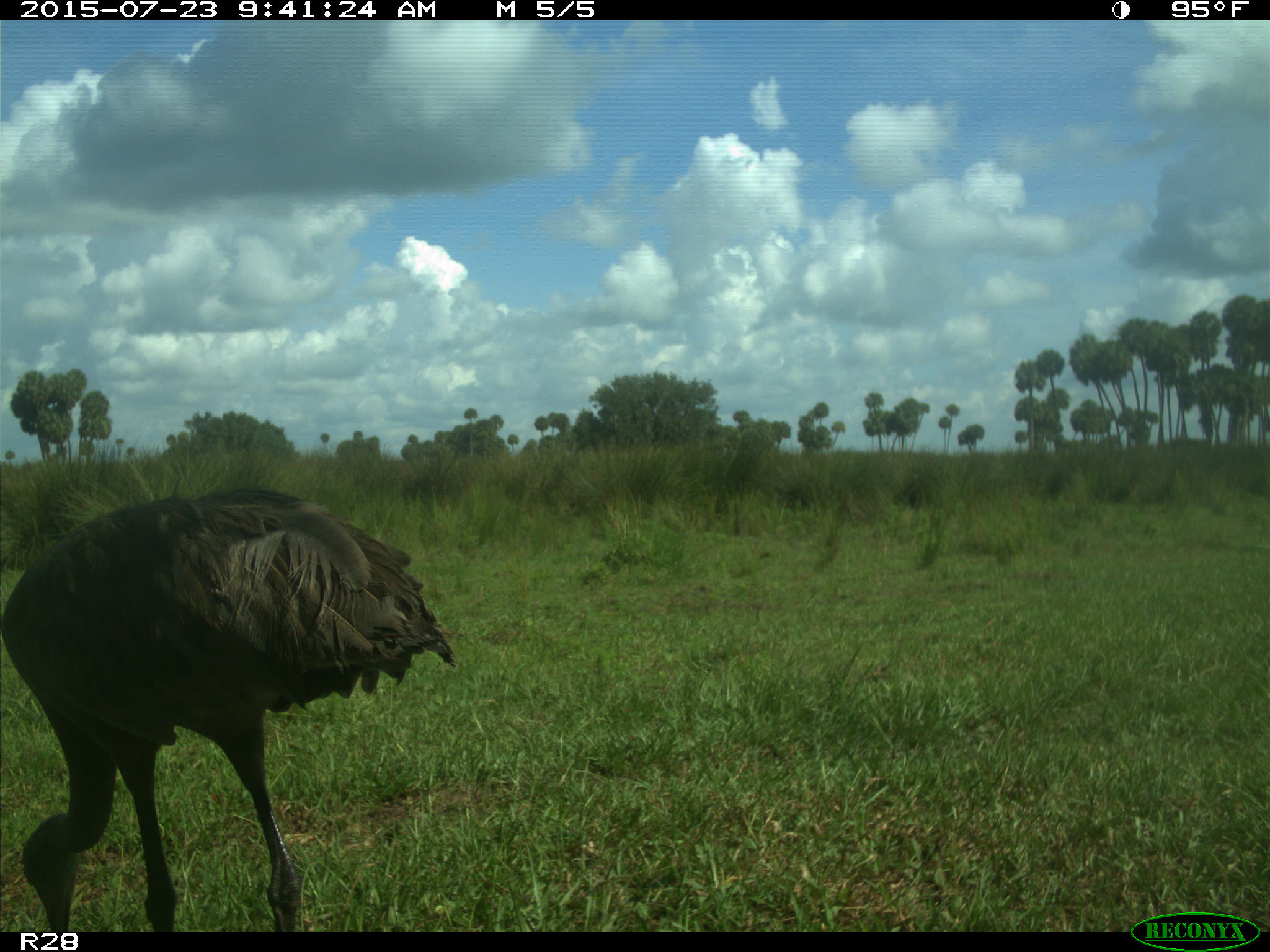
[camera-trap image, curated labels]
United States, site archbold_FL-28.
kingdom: Animalia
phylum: Chordata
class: Aves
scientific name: Aves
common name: birds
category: unidentified bird